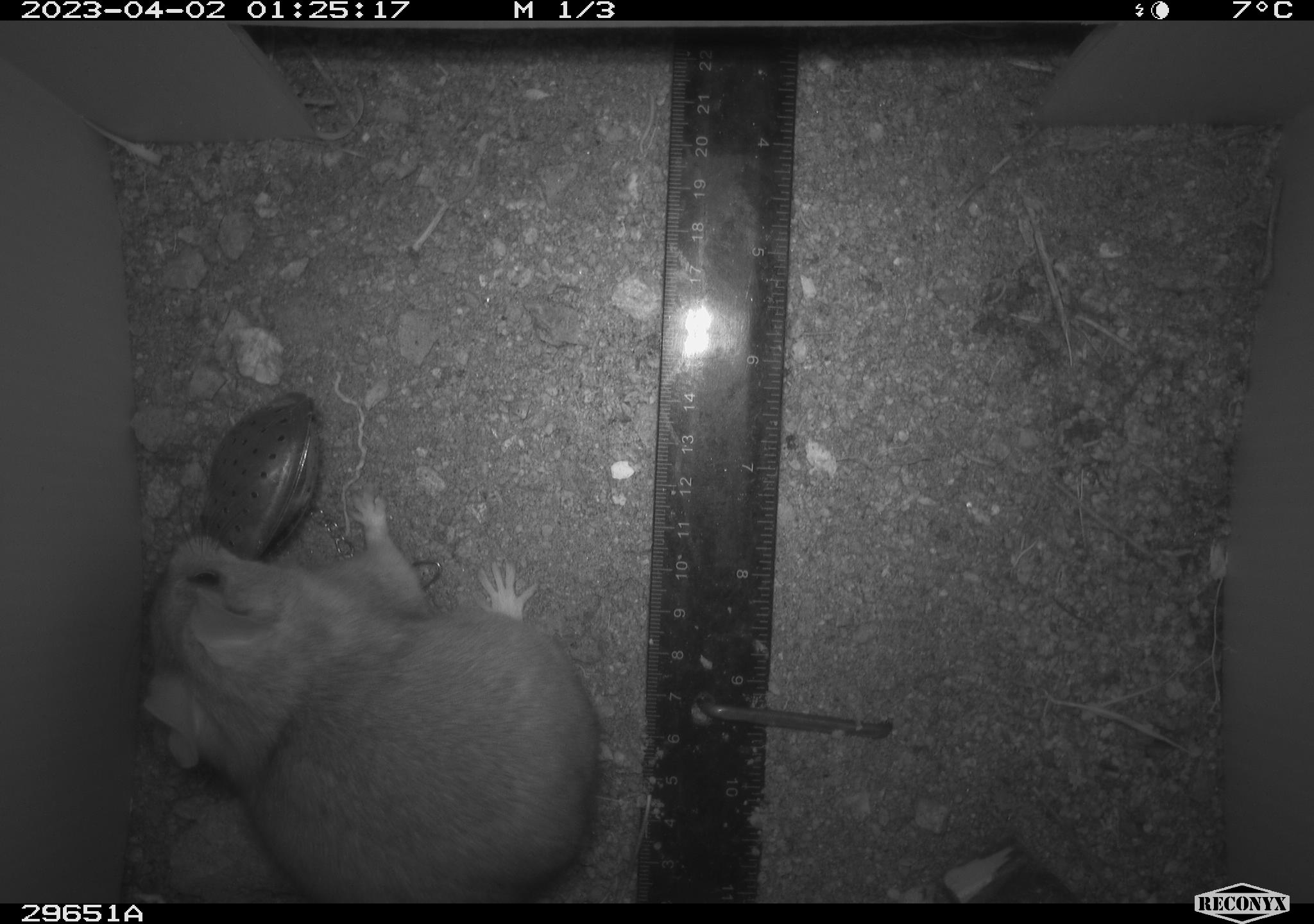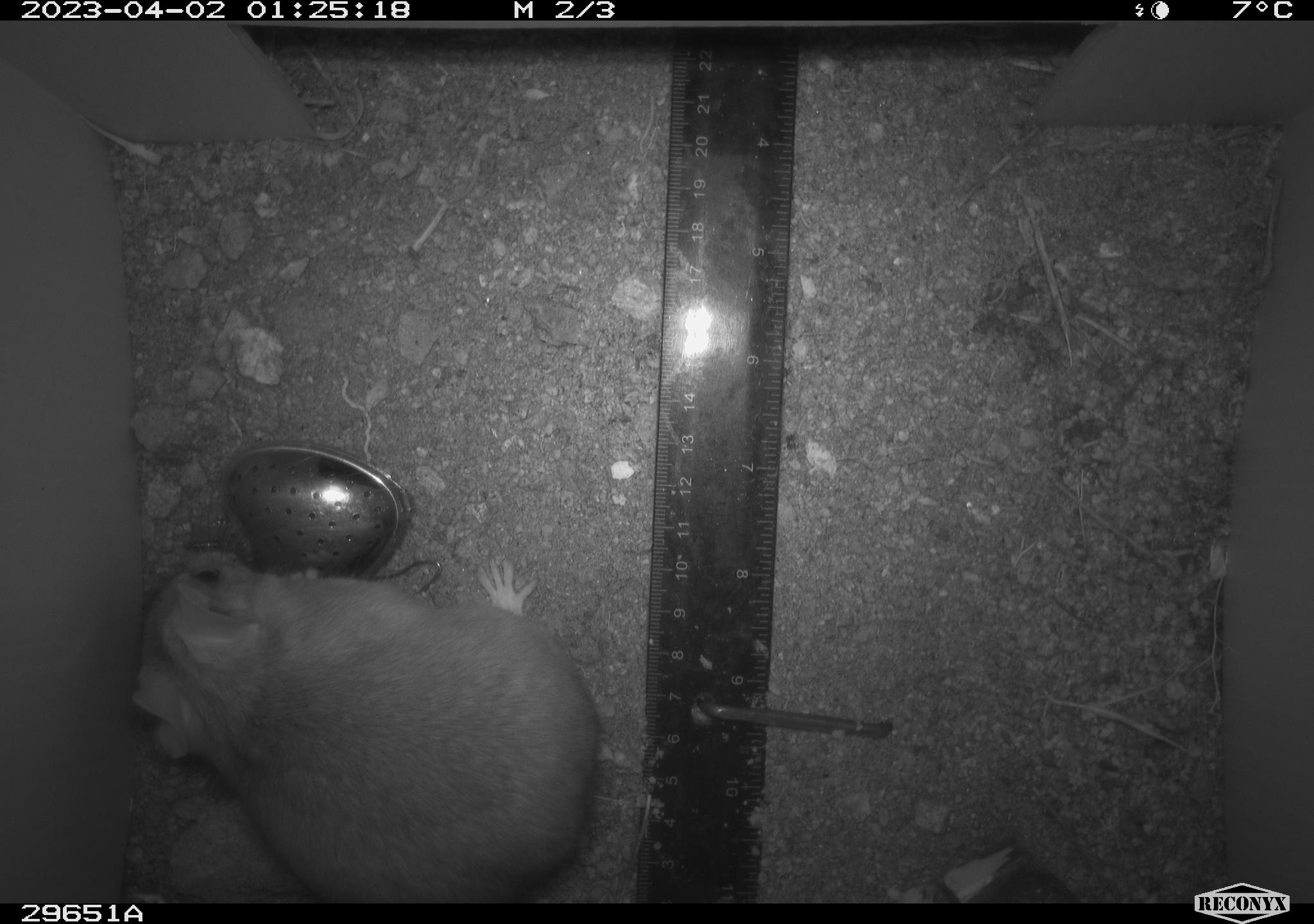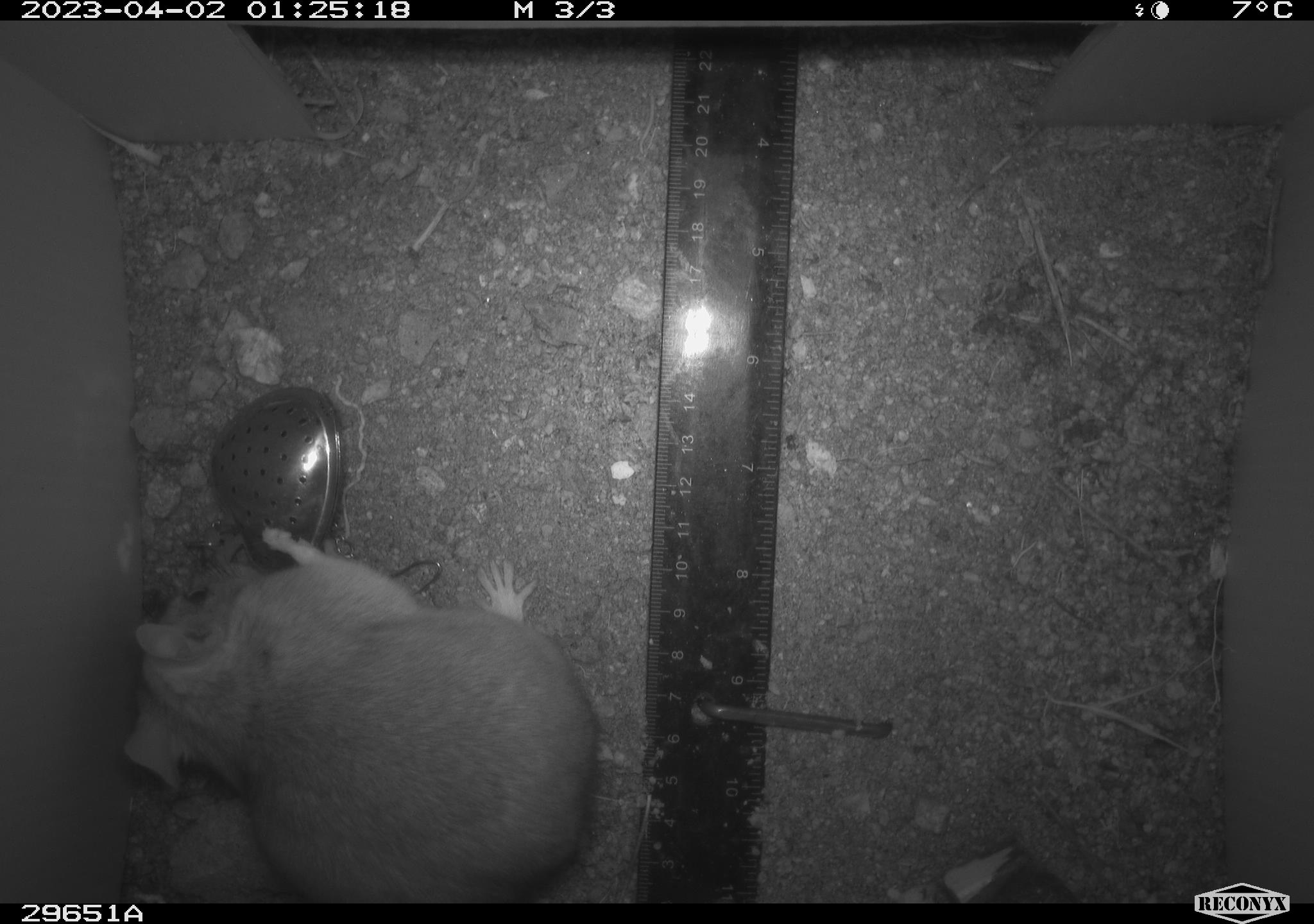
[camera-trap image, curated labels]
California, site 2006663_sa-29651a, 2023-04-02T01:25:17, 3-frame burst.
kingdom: Animalia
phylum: Chordata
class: Mammalia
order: Rodentia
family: Cricetidae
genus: Neotoma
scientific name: Neotoma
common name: pack rat or woodrat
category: neotoma species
Neotoma species (pack rat or woodrat) (Neotoma).